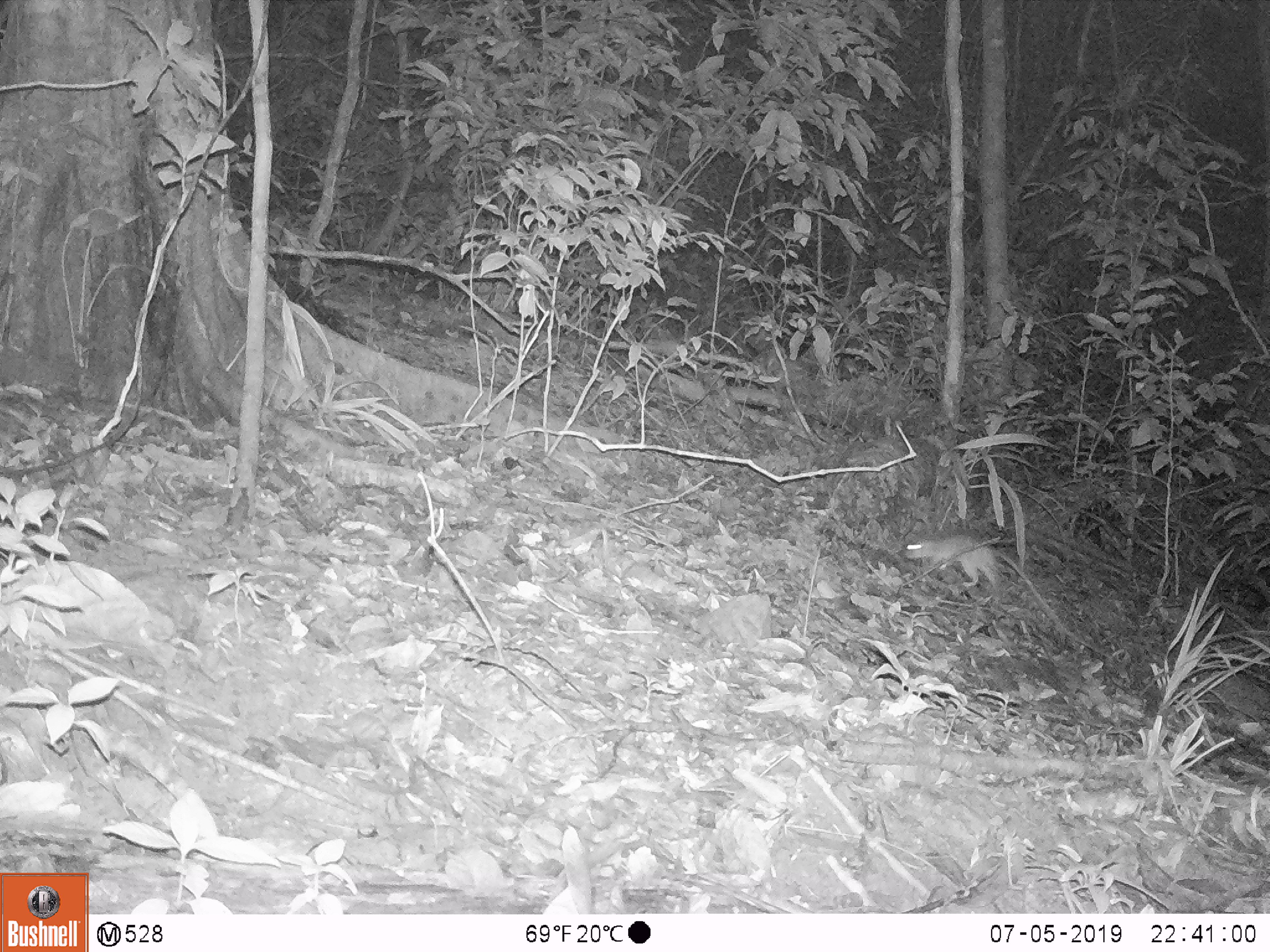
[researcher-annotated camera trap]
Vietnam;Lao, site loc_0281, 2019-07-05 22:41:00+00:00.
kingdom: Animalia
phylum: Chordata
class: Mammalia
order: Rodentia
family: Muridae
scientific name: Muridae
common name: old-world mice and rats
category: unidentified murid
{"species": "unidentified murid (old-world mice and rats) (Muridae)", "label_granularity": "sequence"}